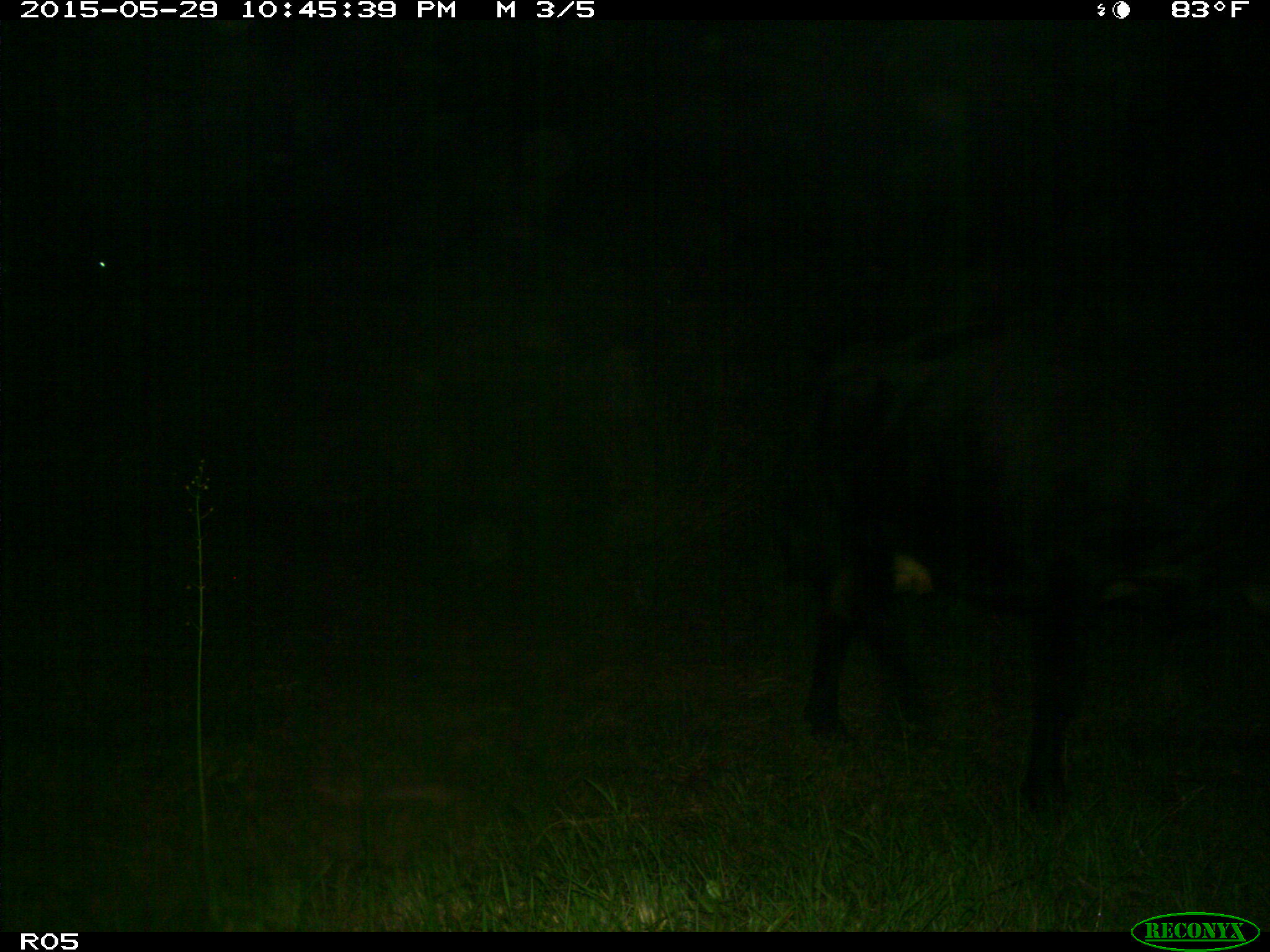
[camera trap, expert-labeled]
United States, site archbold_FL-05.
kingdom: Animalia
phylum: Chordata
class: Mammalia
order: Artiodactyla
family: Bovidae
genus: Bos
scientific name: Bos taurus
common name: domestic cow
Bos taurus (domestic cow).